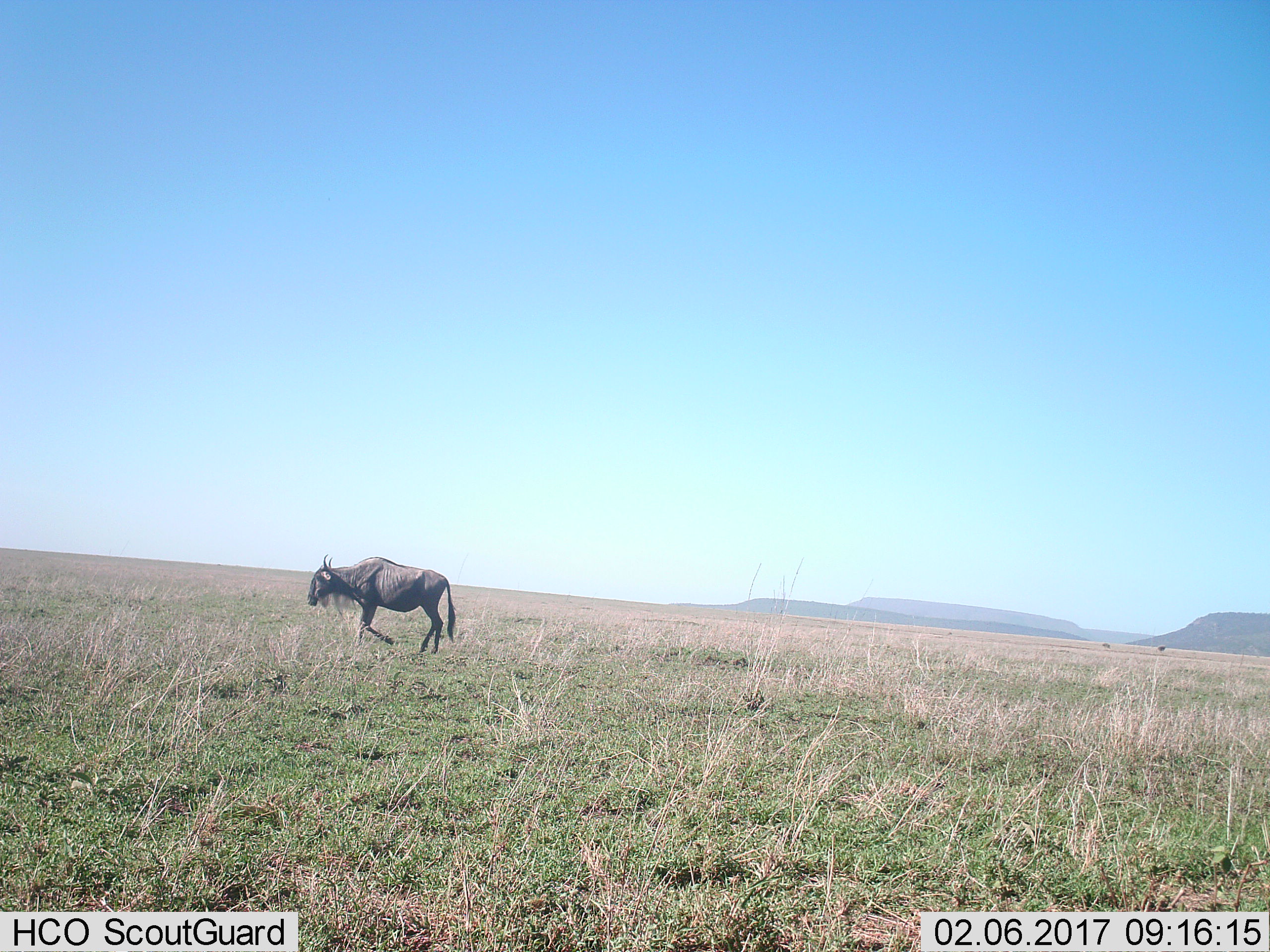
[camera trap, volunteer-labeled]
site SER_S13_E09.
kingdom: Animalia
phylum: Chordata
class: Mammalia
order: Artiodactyla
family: Bovidae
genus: Connochaetes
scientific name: Connochaetes taurinus taurinus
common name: blue wildebeest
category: wildebeestblue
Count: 1.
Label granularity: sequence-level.